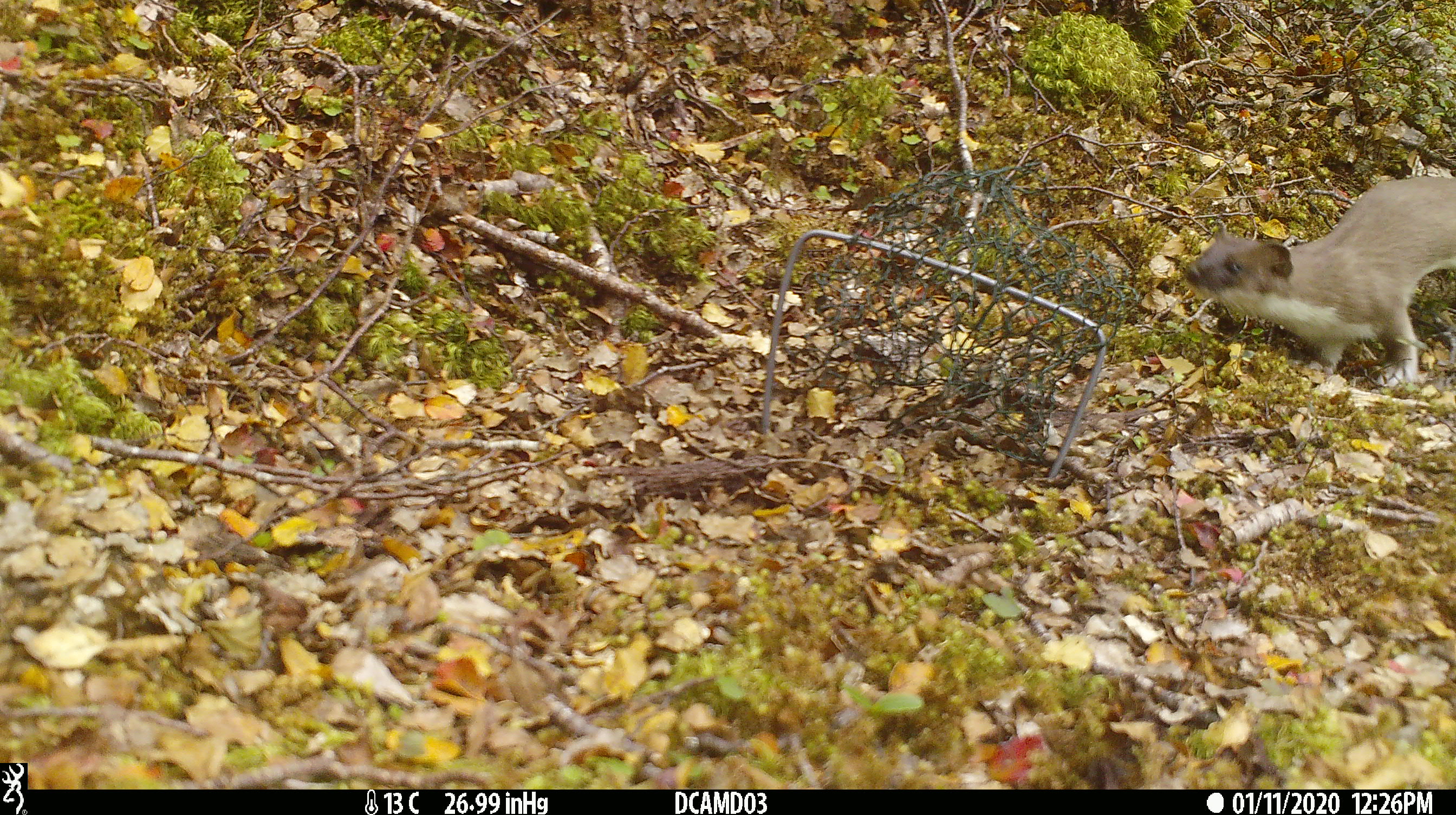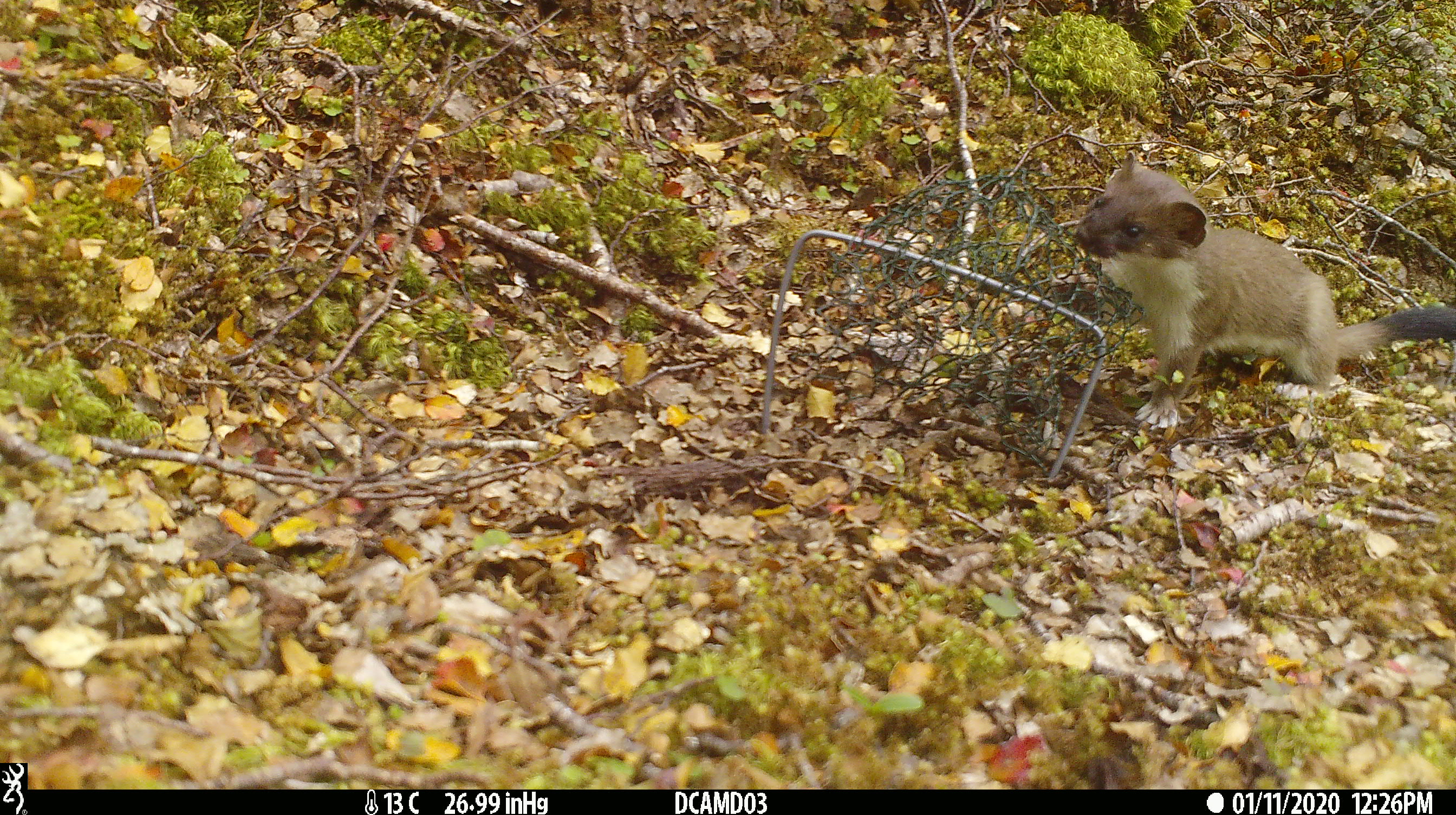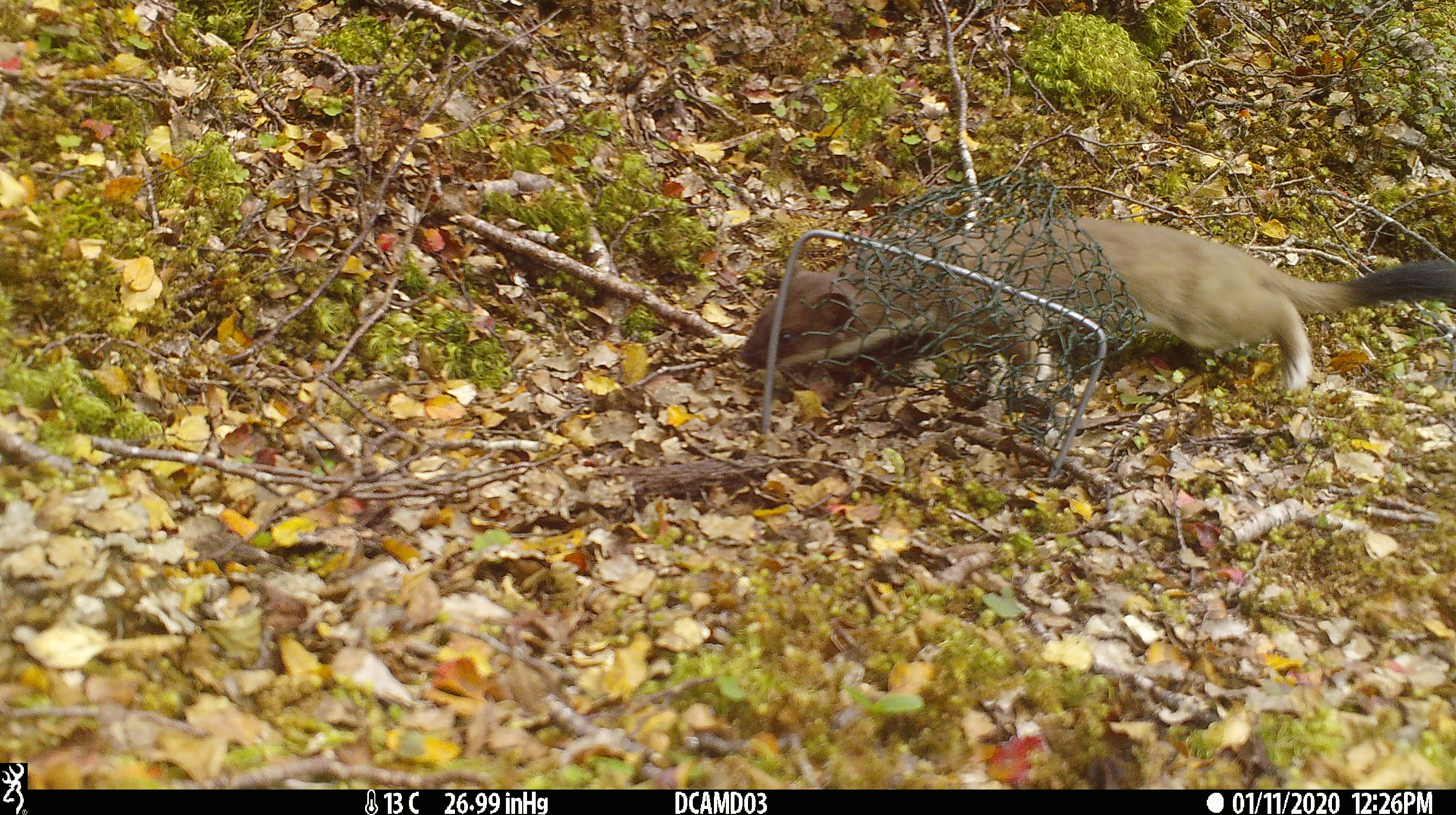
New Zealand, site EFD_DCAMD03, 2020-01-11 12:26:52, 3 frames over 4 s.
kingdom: Animalia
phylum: Chordata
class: Mammalia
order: Carnivora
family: Mustelidae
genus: Mustela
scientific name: Mustela erminea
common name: stoat